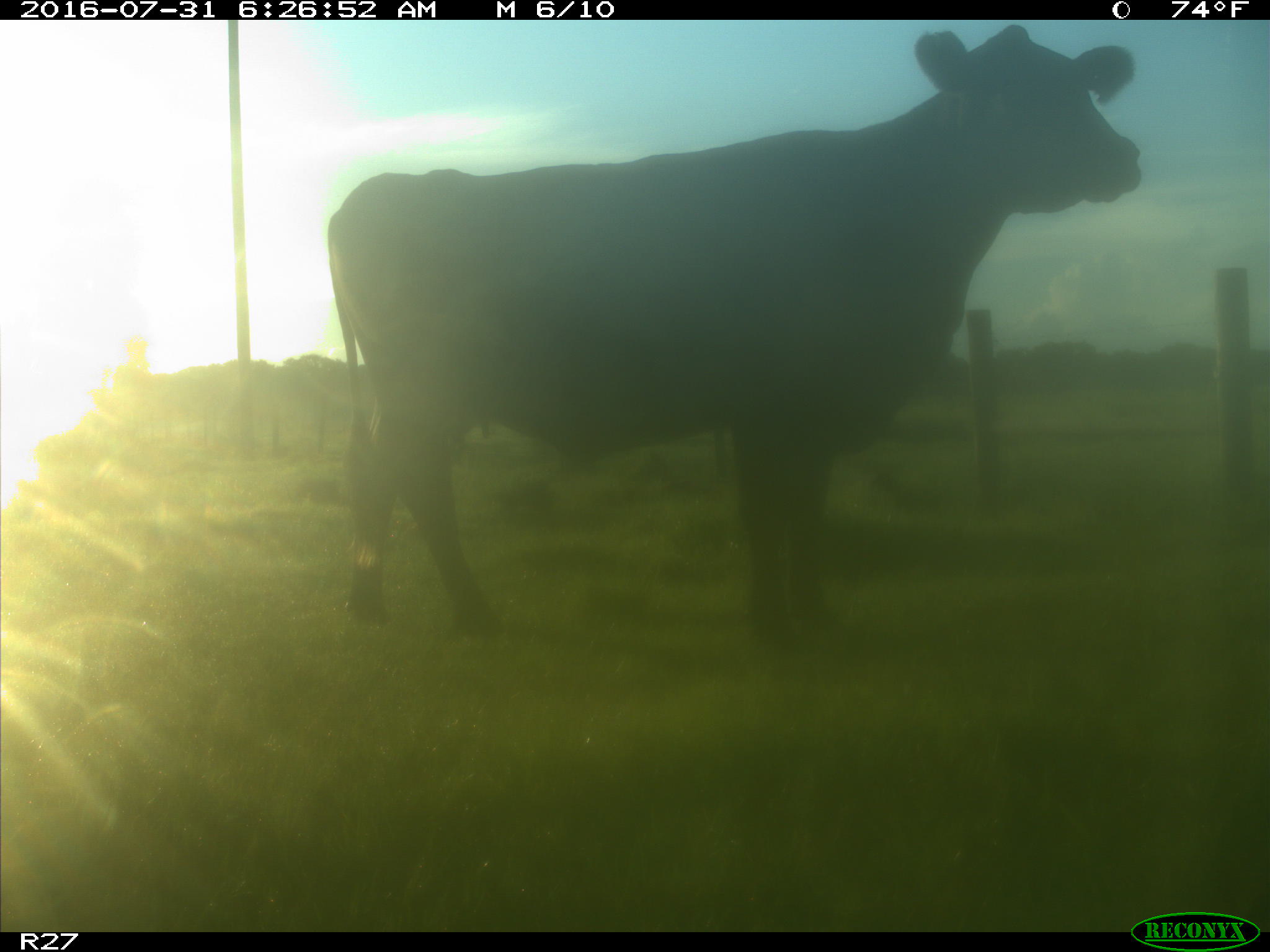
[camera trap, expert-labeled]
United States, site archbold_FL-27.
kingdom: Animalia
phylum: Chordata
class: Mammalia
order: Artiodactyla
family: Bovidae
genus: Bos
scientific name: Bos taurus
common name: domestic cow